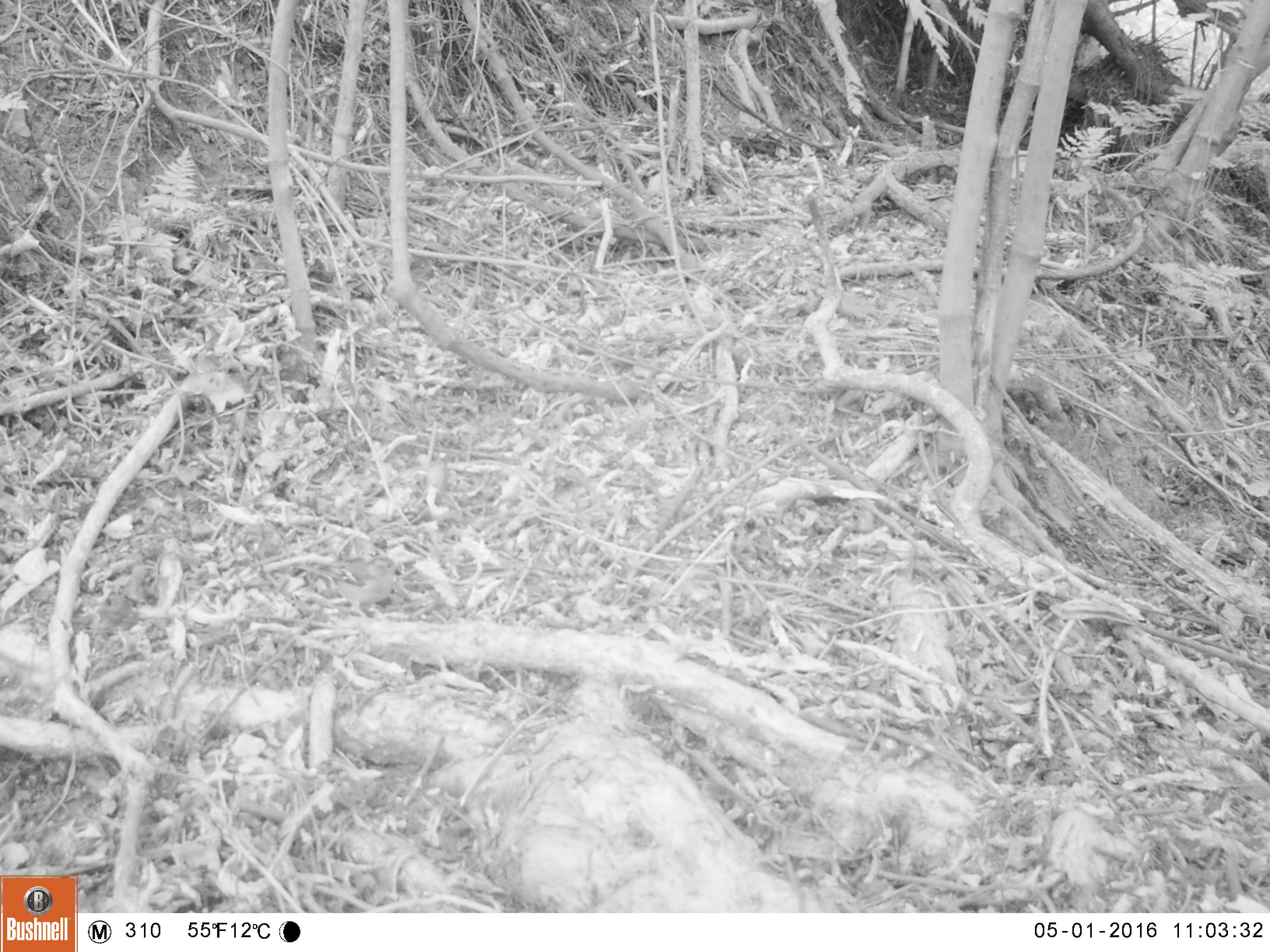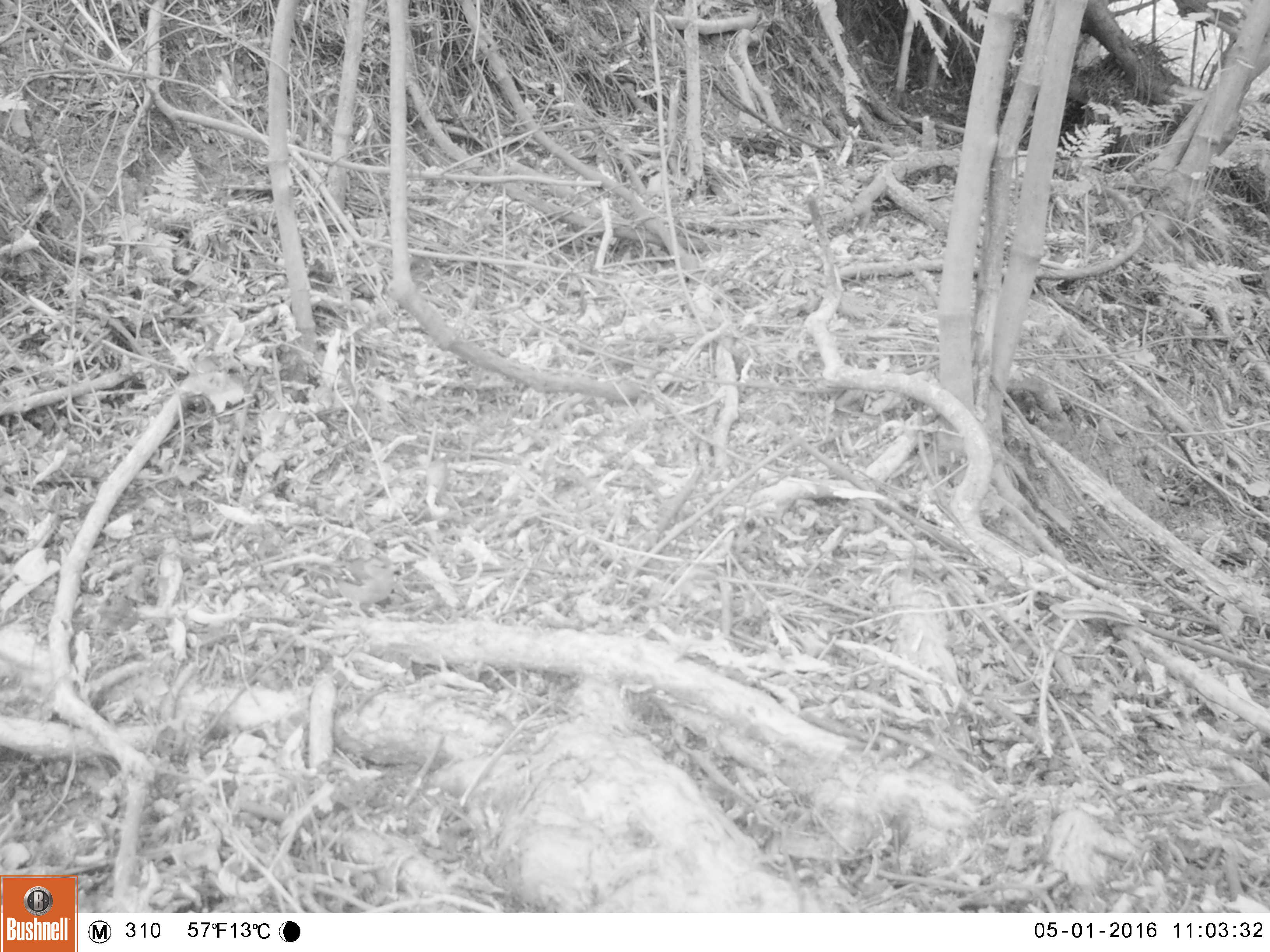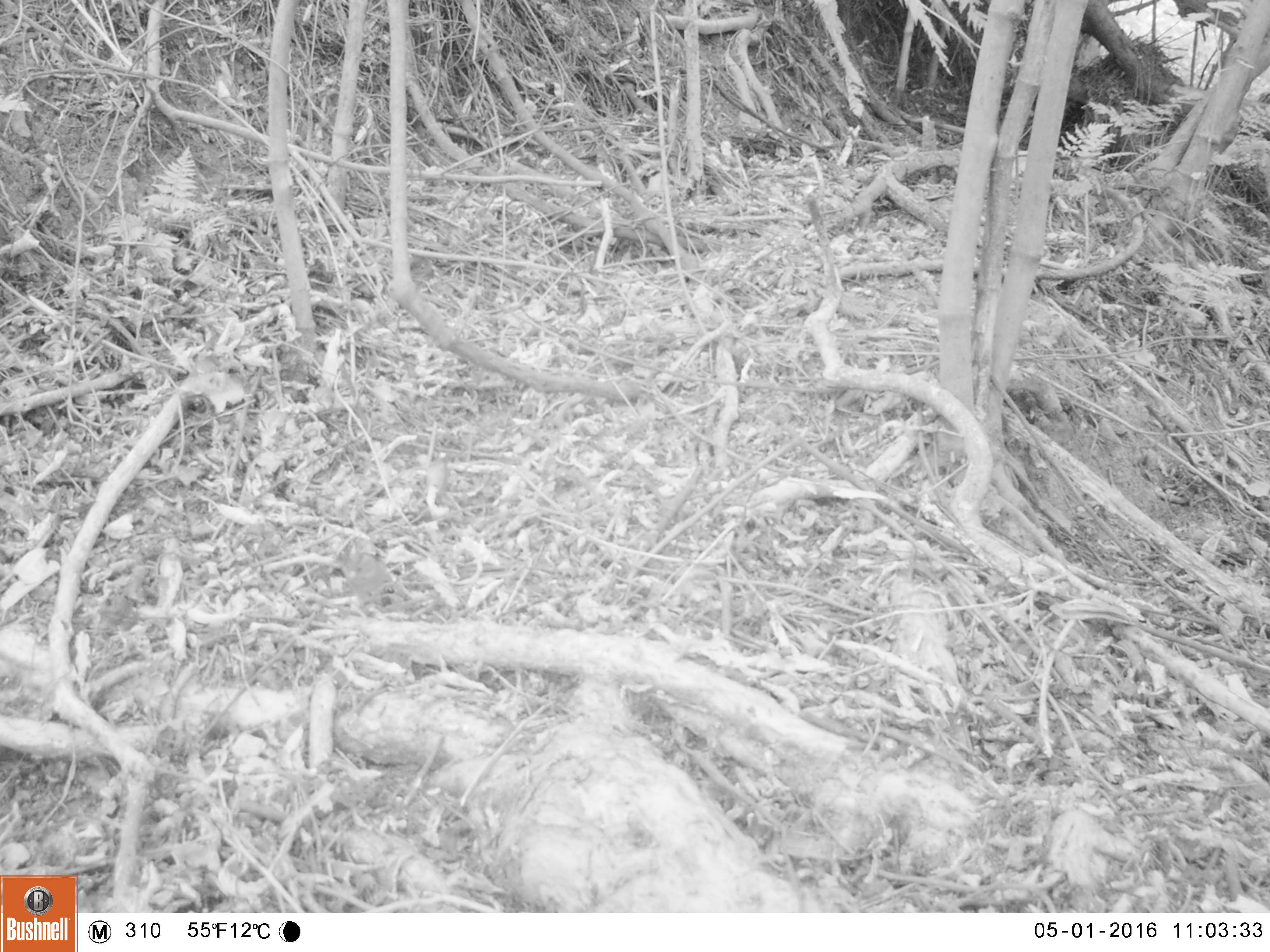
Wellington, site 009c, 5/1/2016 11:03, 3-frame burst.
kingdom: Animalia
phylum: Chordata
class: Aves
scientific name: Aves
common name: bird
Bird (Aves).